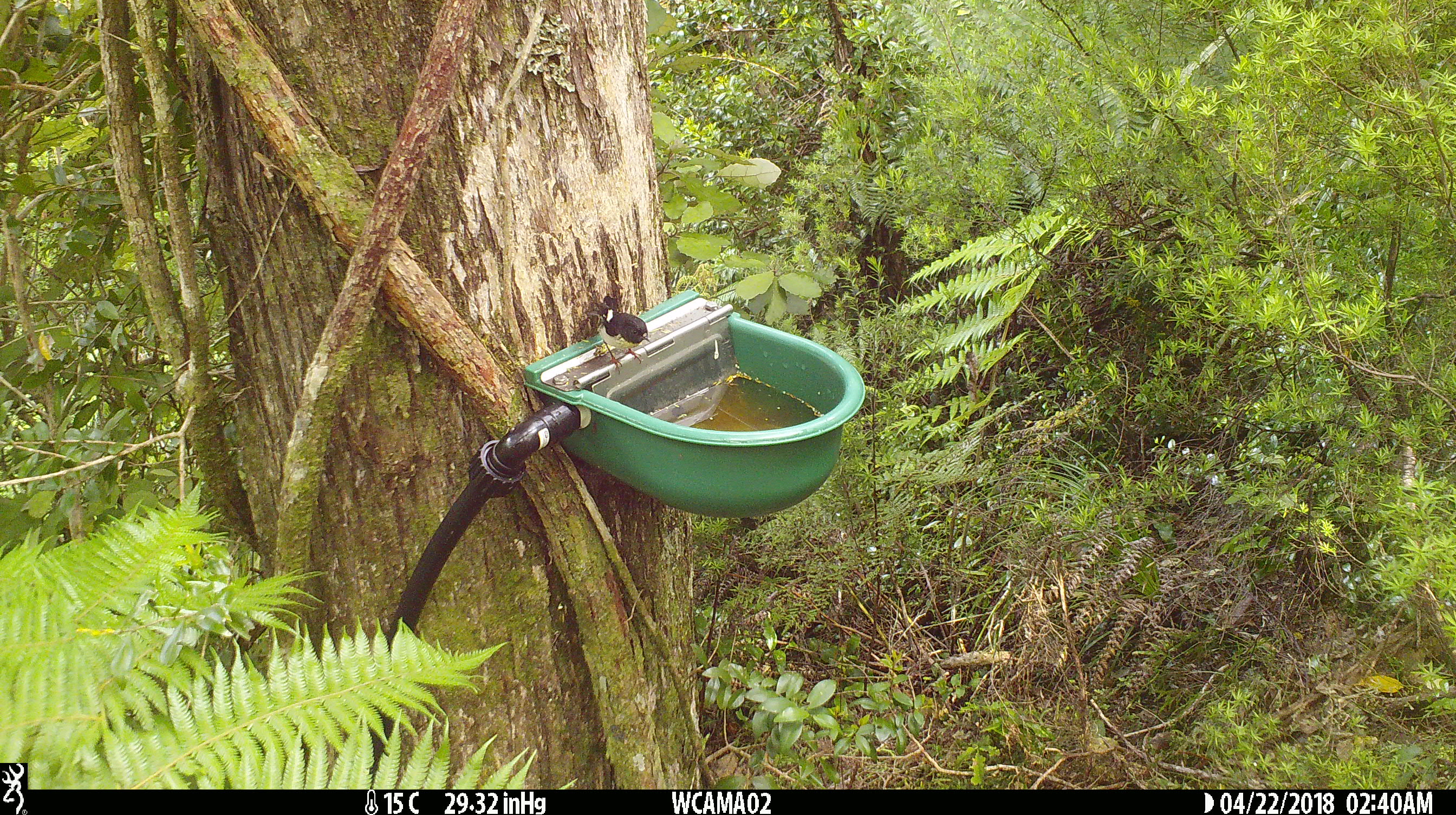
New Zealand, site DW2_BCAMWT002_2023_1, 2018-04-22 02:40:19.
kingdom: Animalia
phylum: Chordata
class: Aves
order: Passeriformes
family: Petroicidae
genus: Petroica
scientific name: Petroica macrocephala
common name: tomtit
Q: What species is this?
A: Tomtit (Petroica macrocephala).